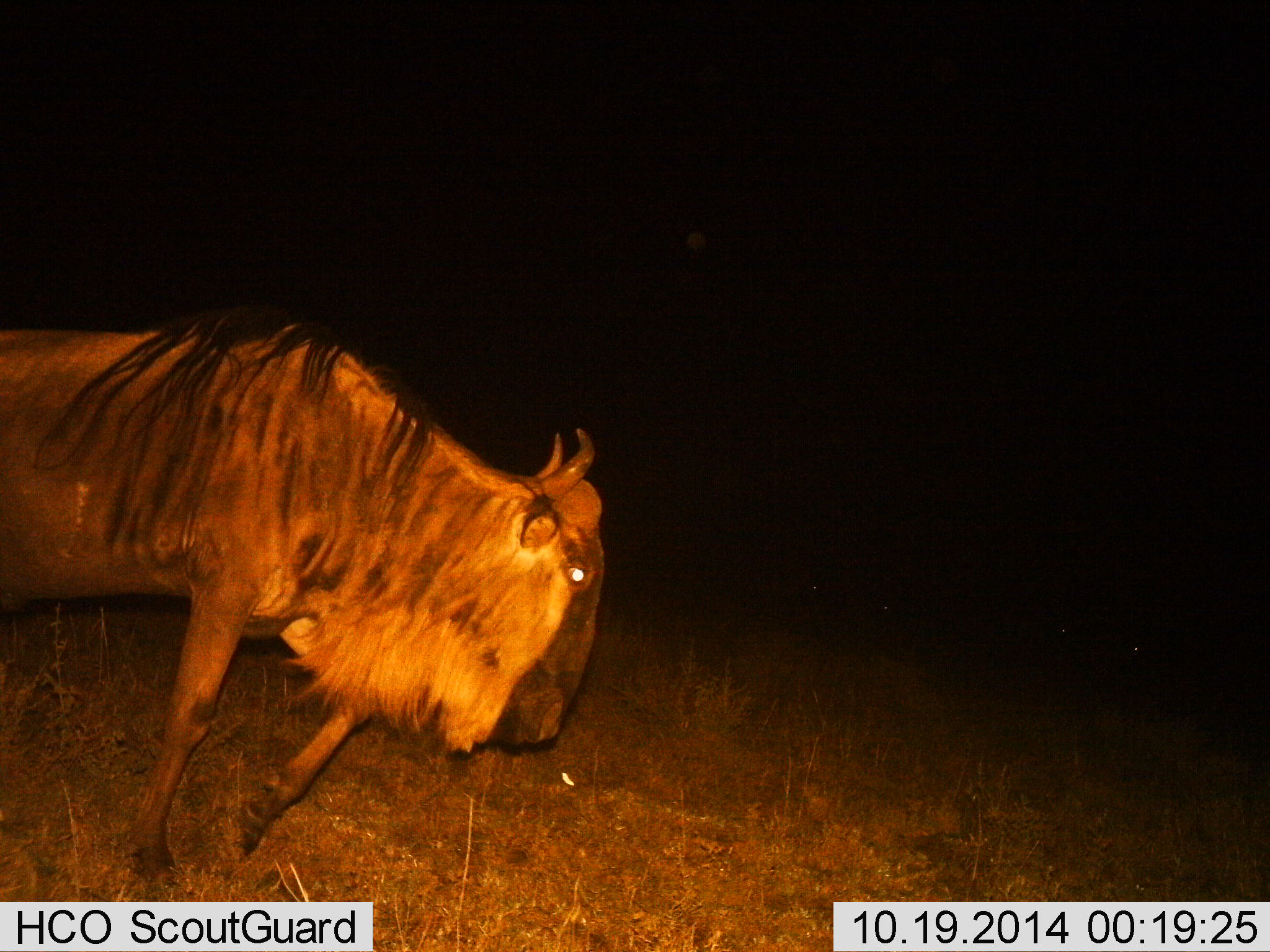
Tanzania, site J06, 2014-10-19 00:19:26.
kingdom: Animalia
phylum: Chordata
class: Mammalia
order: Artiodactyla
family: Bovidae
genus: Connochaetes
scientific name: Connochaetes taurinus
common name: blue wildebeest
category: wildebeest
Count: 1.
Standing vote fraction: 30%.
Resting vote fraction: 0%.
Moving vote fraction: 80%.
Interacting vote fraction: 0%.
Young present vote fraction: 0%.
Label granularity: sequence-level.